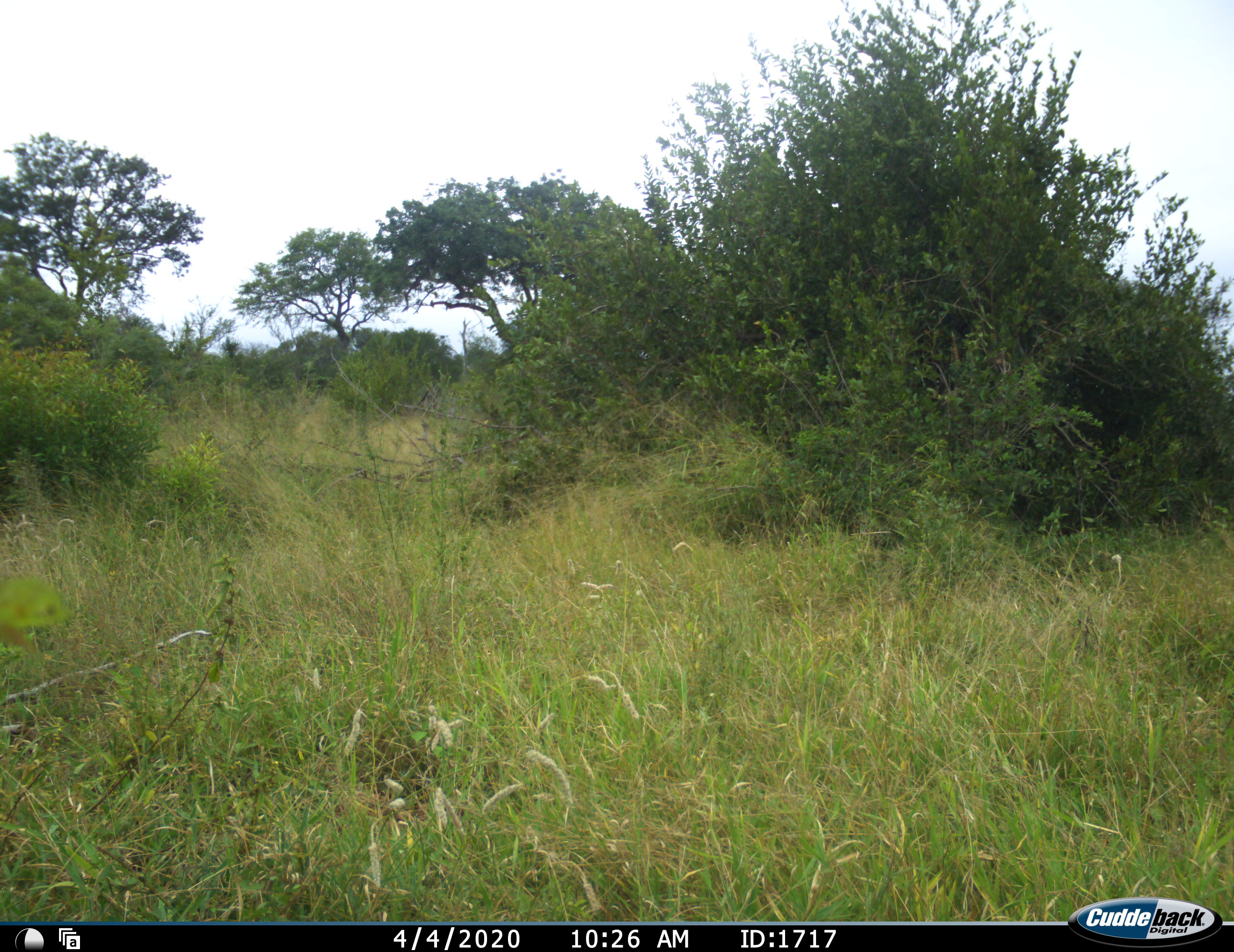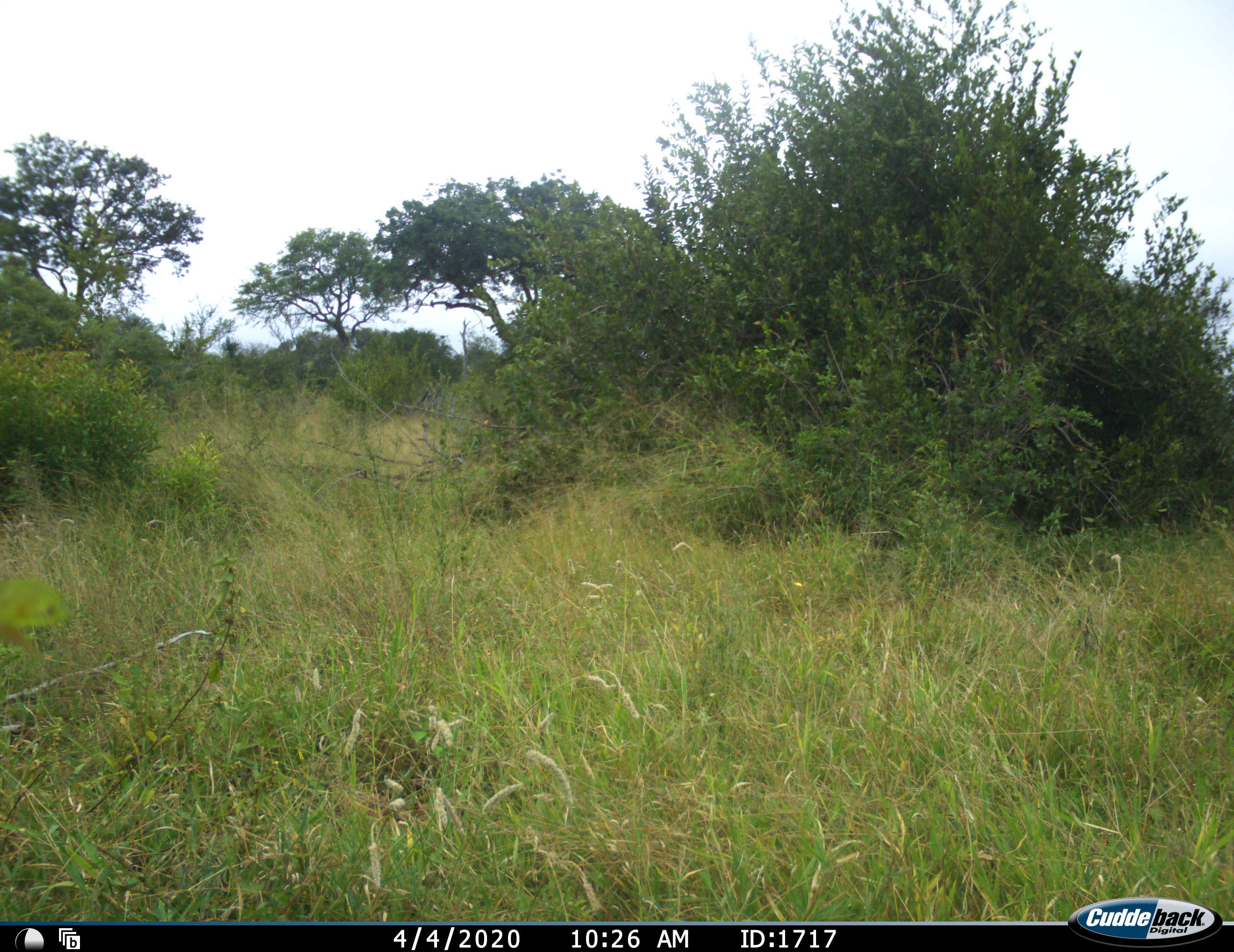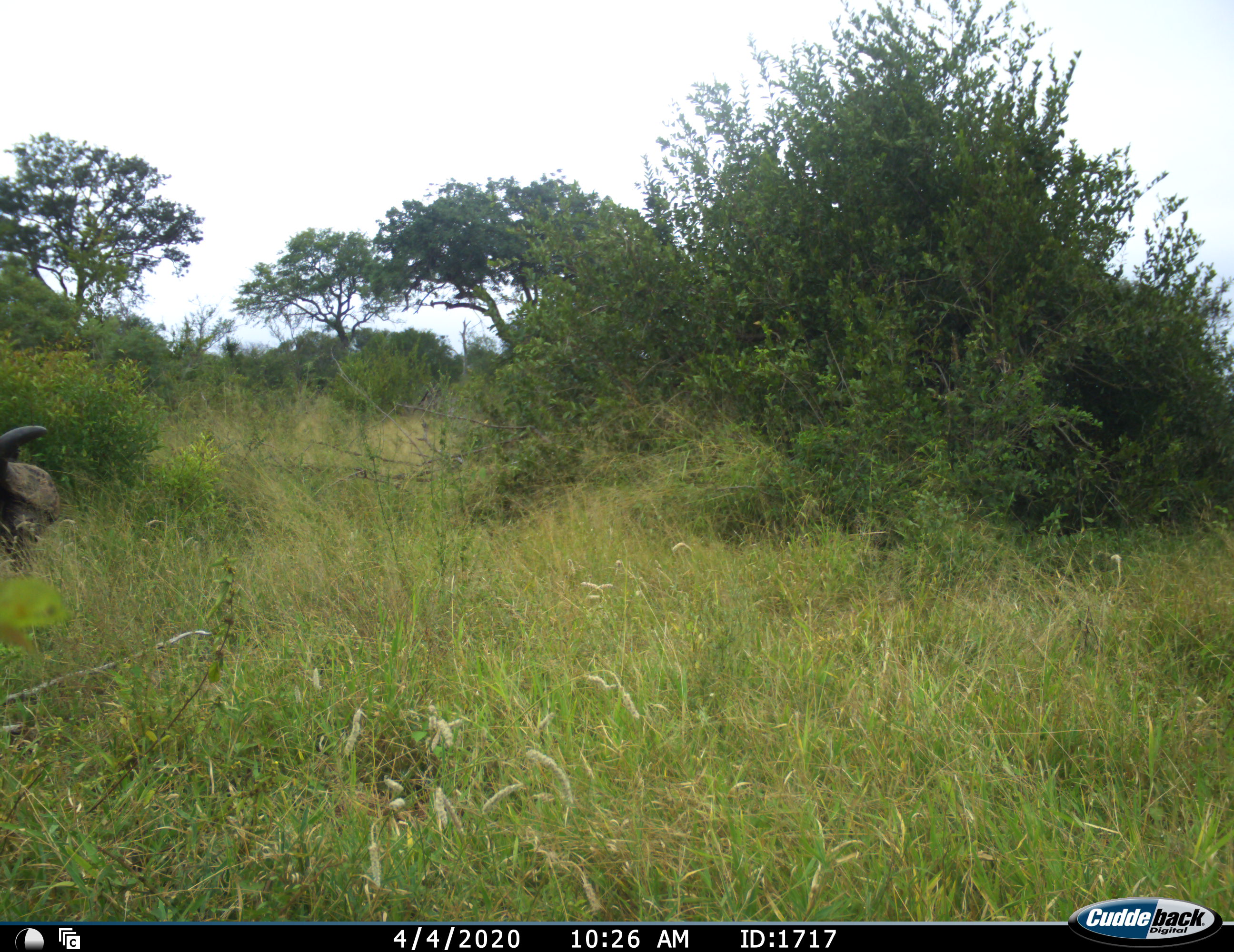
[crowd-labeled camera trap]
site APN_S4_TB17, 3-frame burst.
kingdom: Animalia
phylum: Chordata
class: Mammalia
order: Artiodactyla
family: Bovidae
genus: Syncerus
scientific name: Syncerus caffer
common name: african buffalo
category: buffalo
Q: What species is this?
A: Buffalo (african buffalo) (Syncerus caffer).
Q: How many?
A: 1.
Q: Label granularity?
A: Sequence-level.